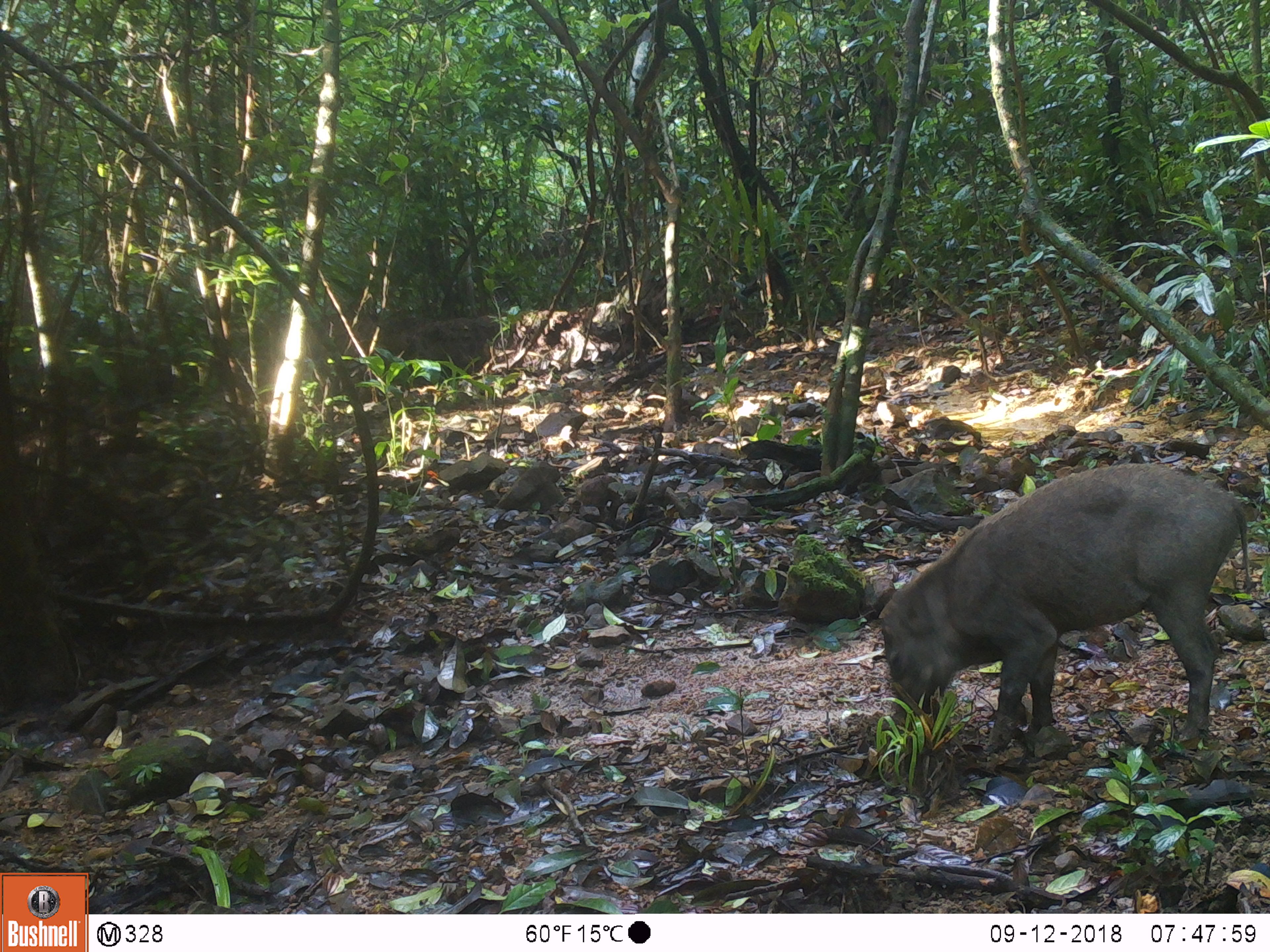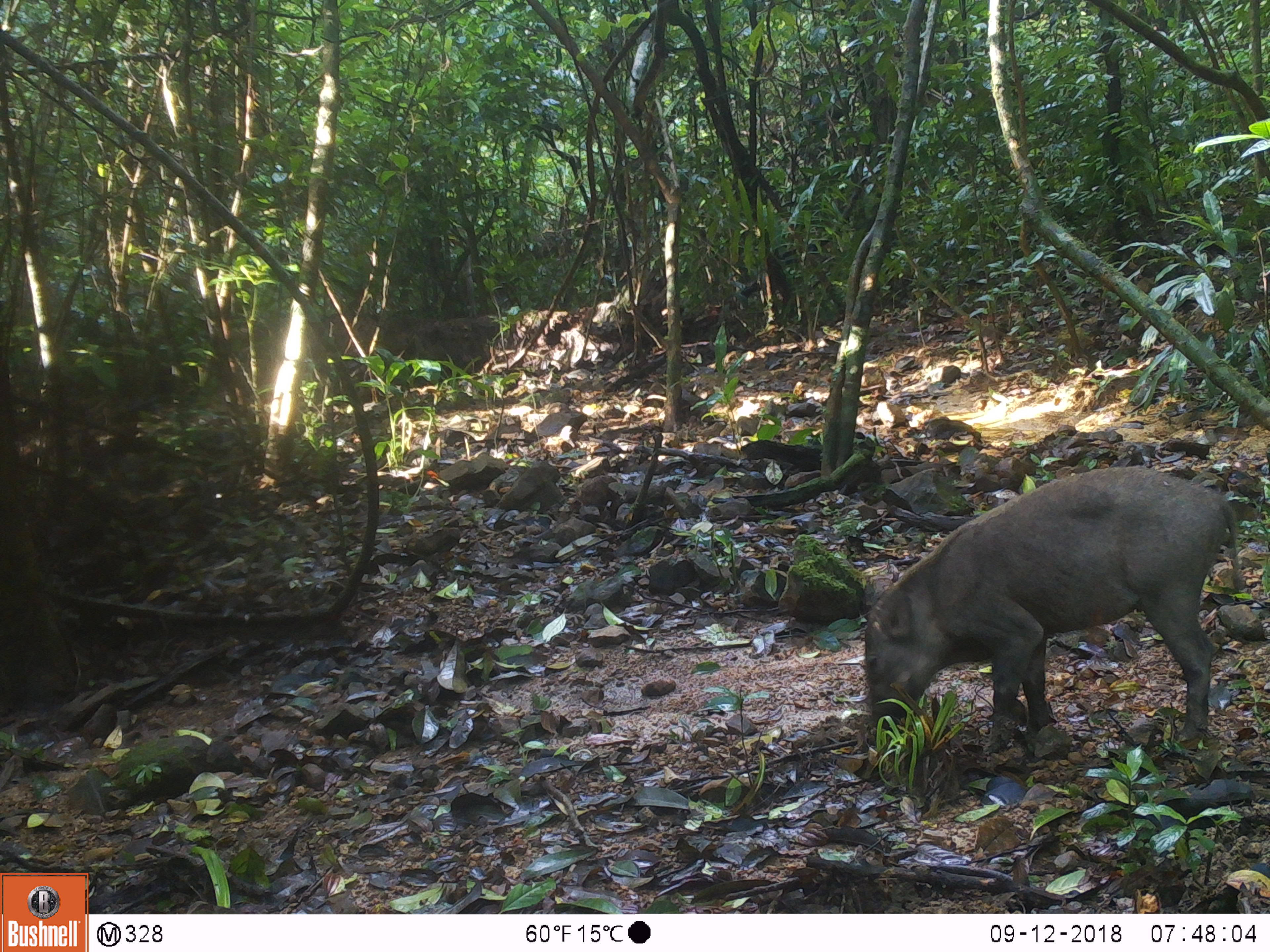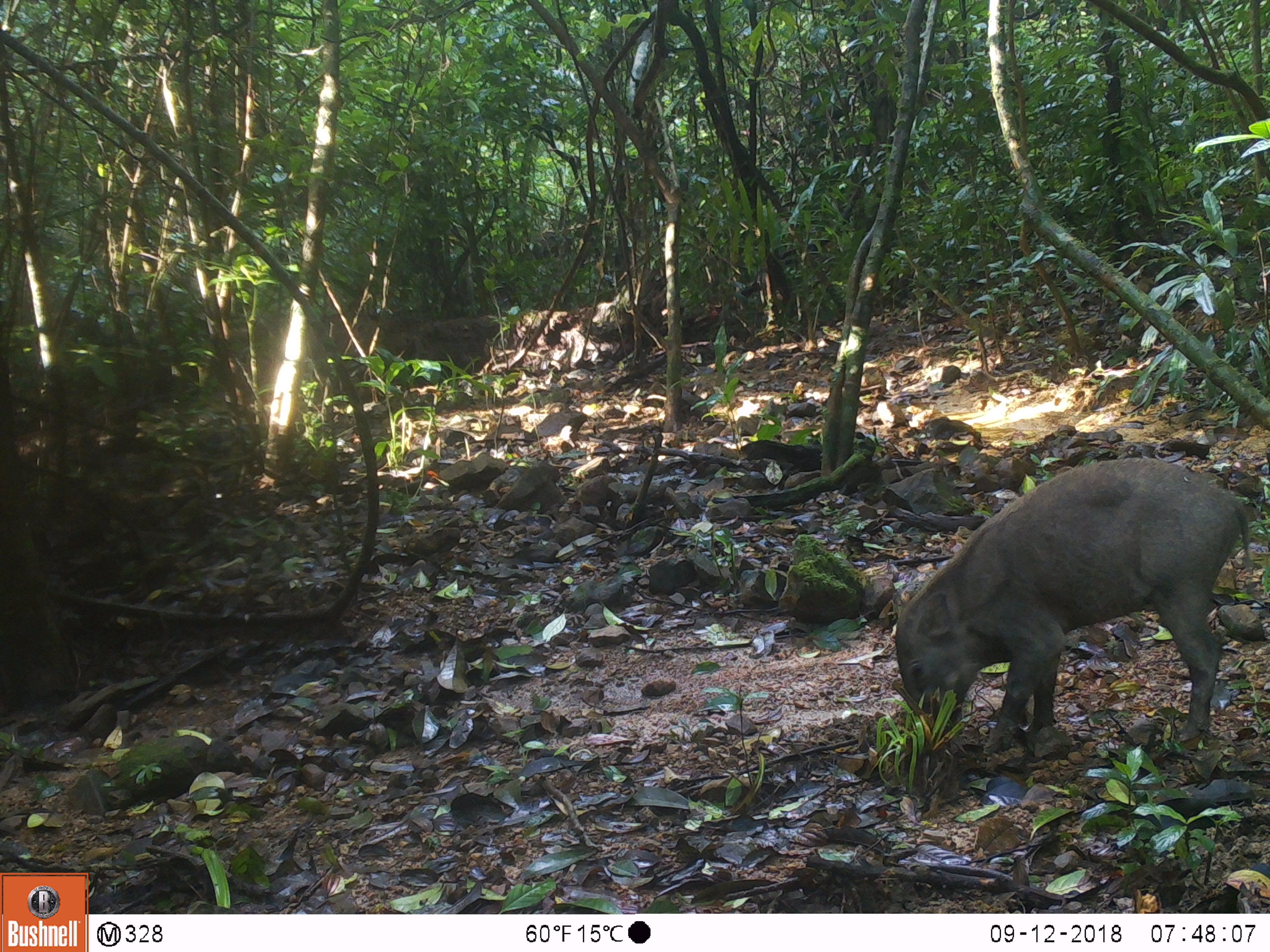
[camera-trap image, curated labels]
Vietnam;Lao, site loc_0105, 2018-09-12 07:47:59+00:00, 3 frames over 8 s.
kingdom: Animalia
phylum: Chordata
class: Mammalia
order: Artiodactyla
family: Suidae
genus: Sus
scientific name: Sus scrofa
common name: eurasian wild pig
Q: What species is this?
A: Eurasian wild pig (Sus scrofa).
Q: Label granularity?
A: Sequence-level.